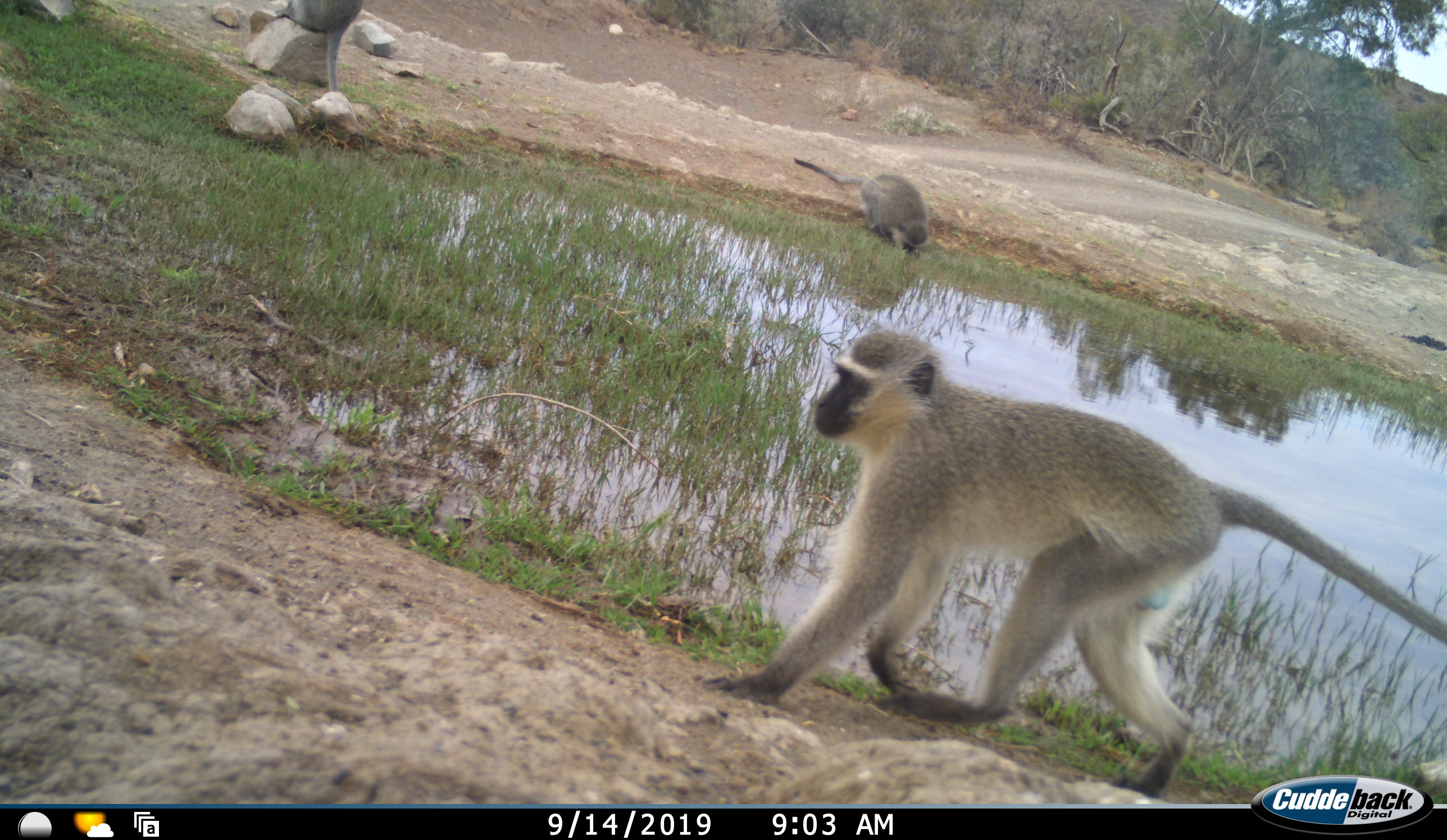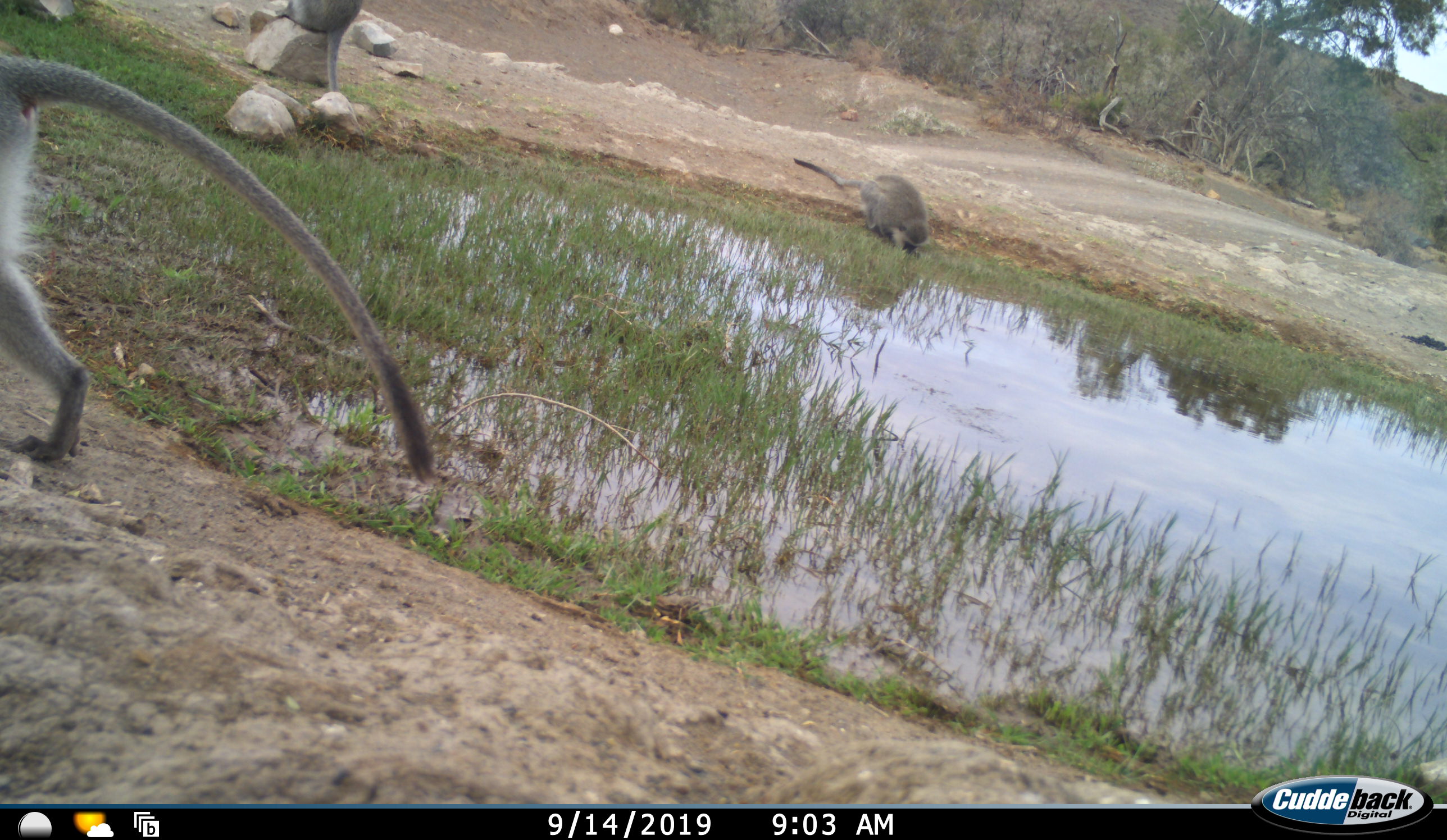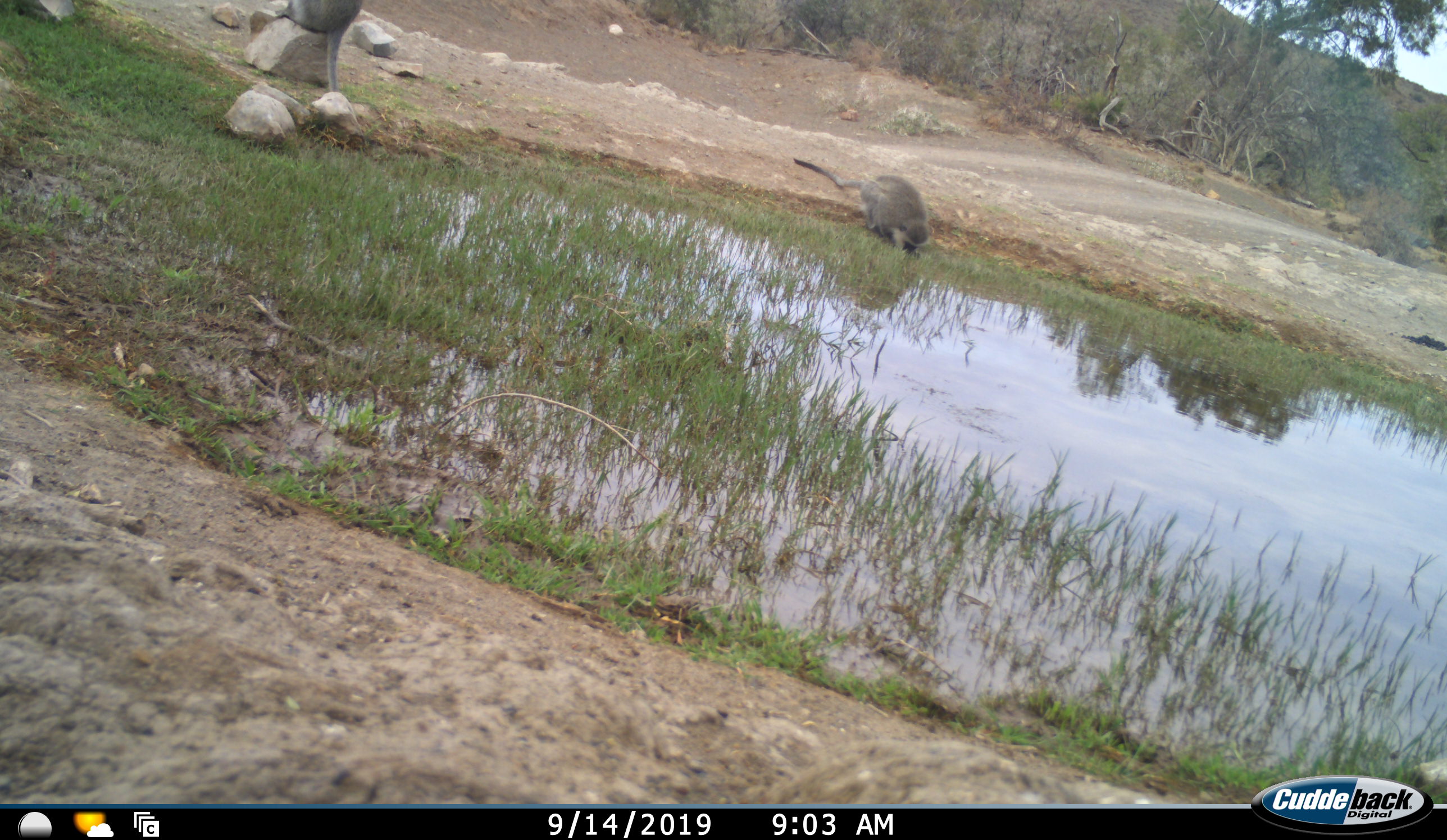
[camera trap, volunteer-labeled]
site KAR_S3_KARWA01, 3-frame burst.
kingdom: Animalia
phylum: Chordata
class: Mammalia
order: Primates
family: Cercopithecidae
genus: Chlorocebus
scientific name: Chlorocebus pygerythrus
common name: vervet monkey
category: monkeyvervet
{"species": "monkeyvervet (vervet monkey) (Chlorocebus pygerythrus)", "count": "3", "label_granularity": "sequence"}